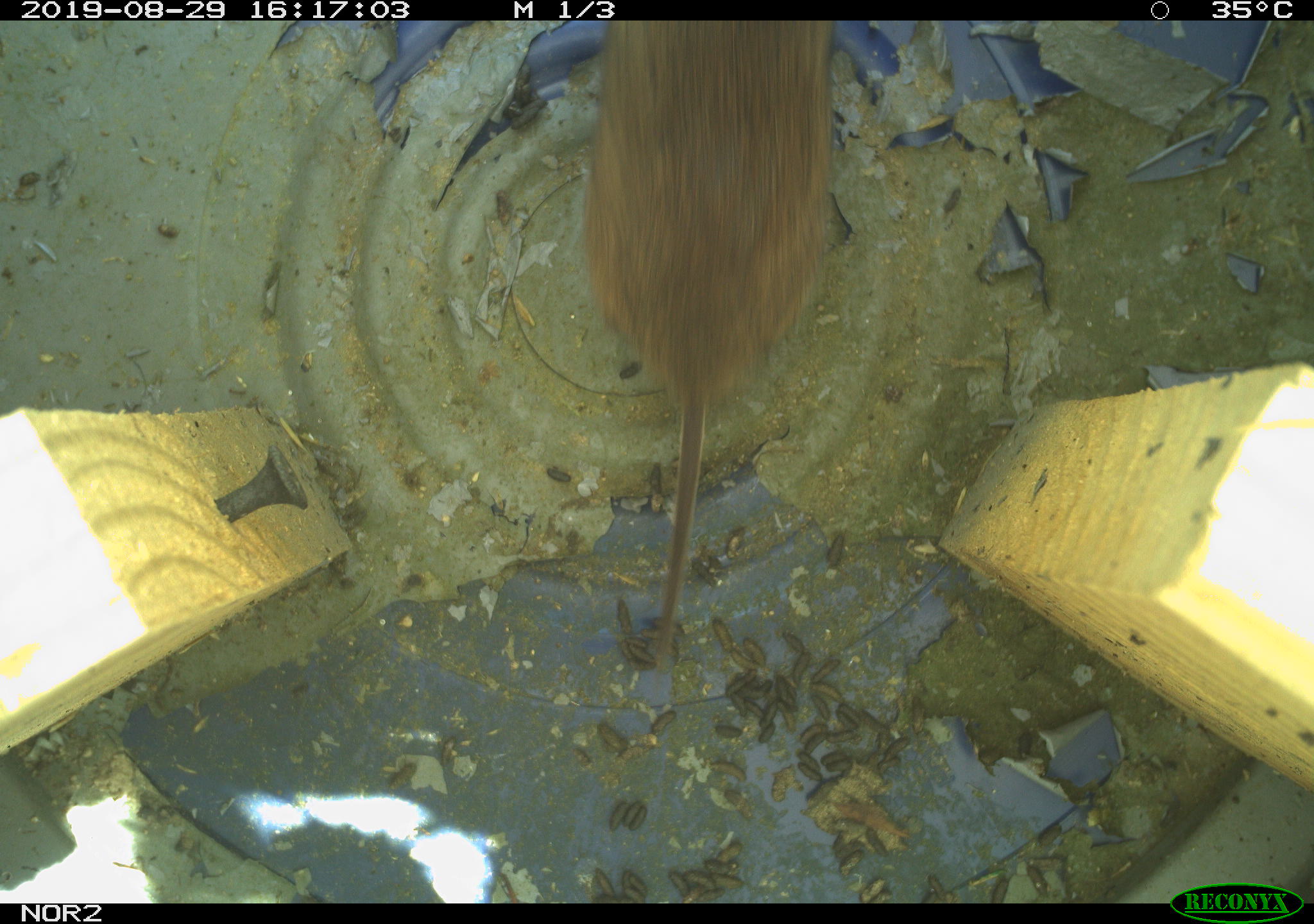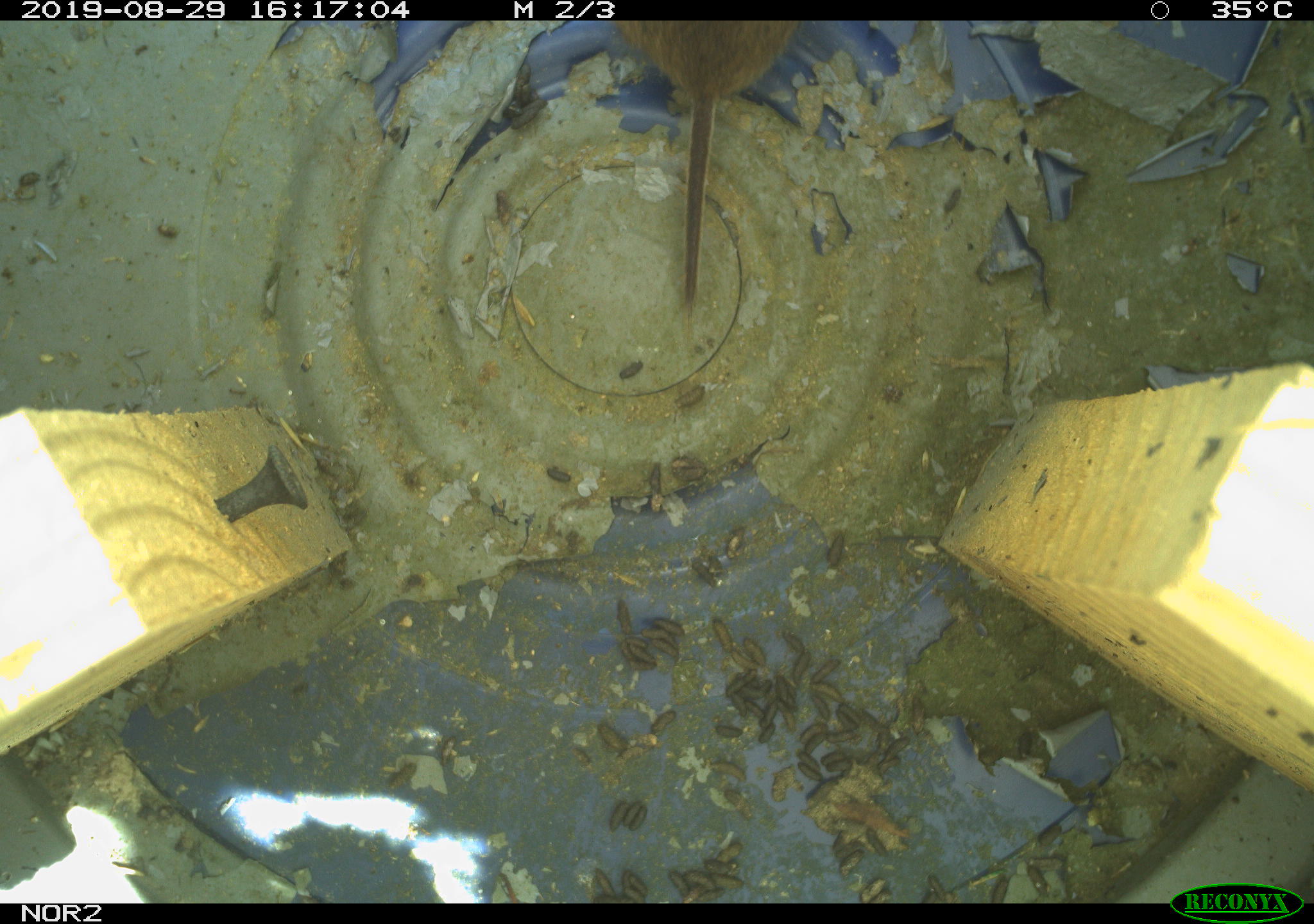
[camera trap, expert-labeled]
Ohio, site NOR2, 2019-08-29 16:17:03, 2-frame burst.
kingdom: Animalia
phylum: Chordata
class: Mammalia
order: Rodentia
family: Cricetidae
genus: Microtus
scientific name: Microtus pennsylvanicus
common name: meadow vole